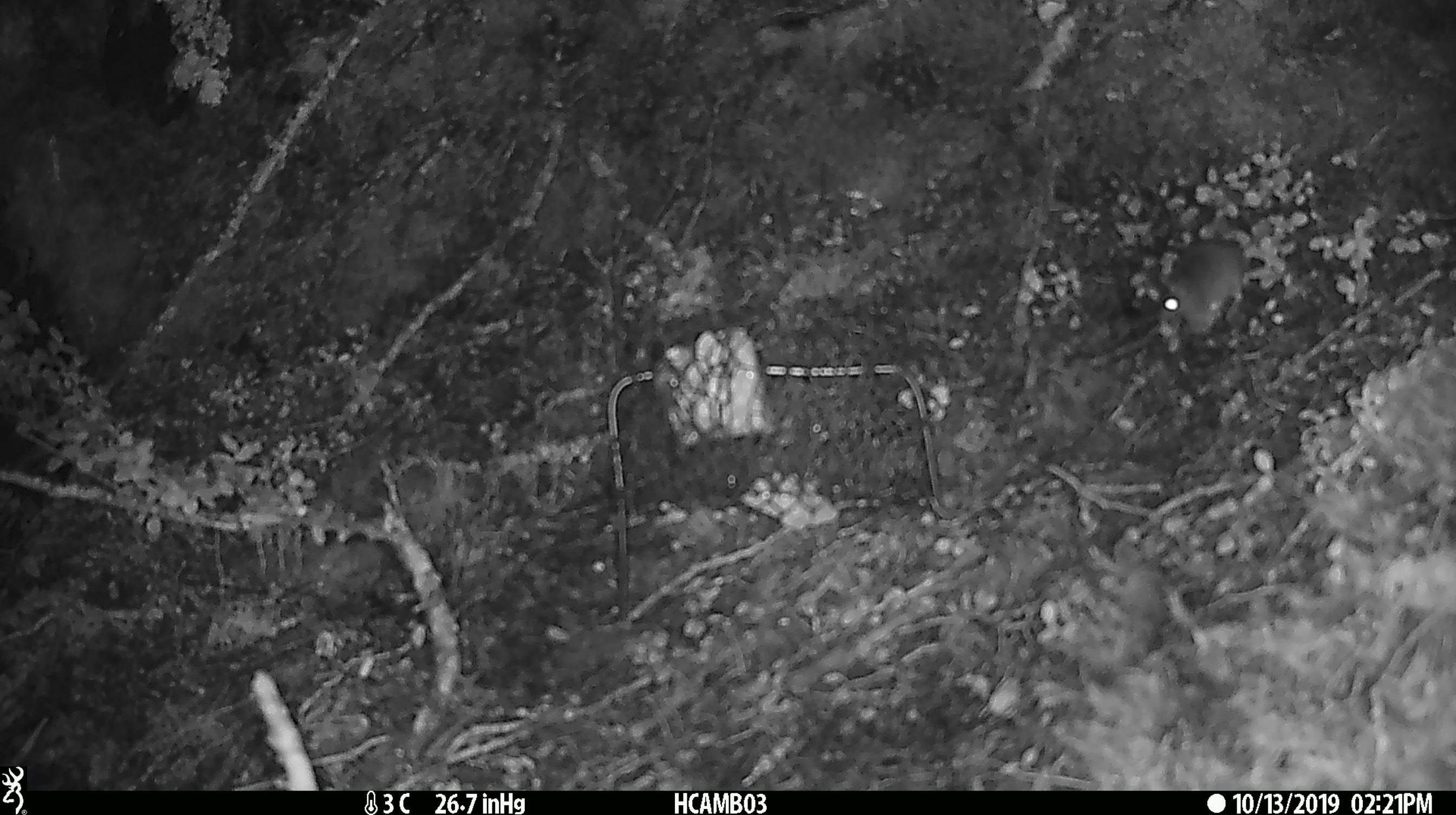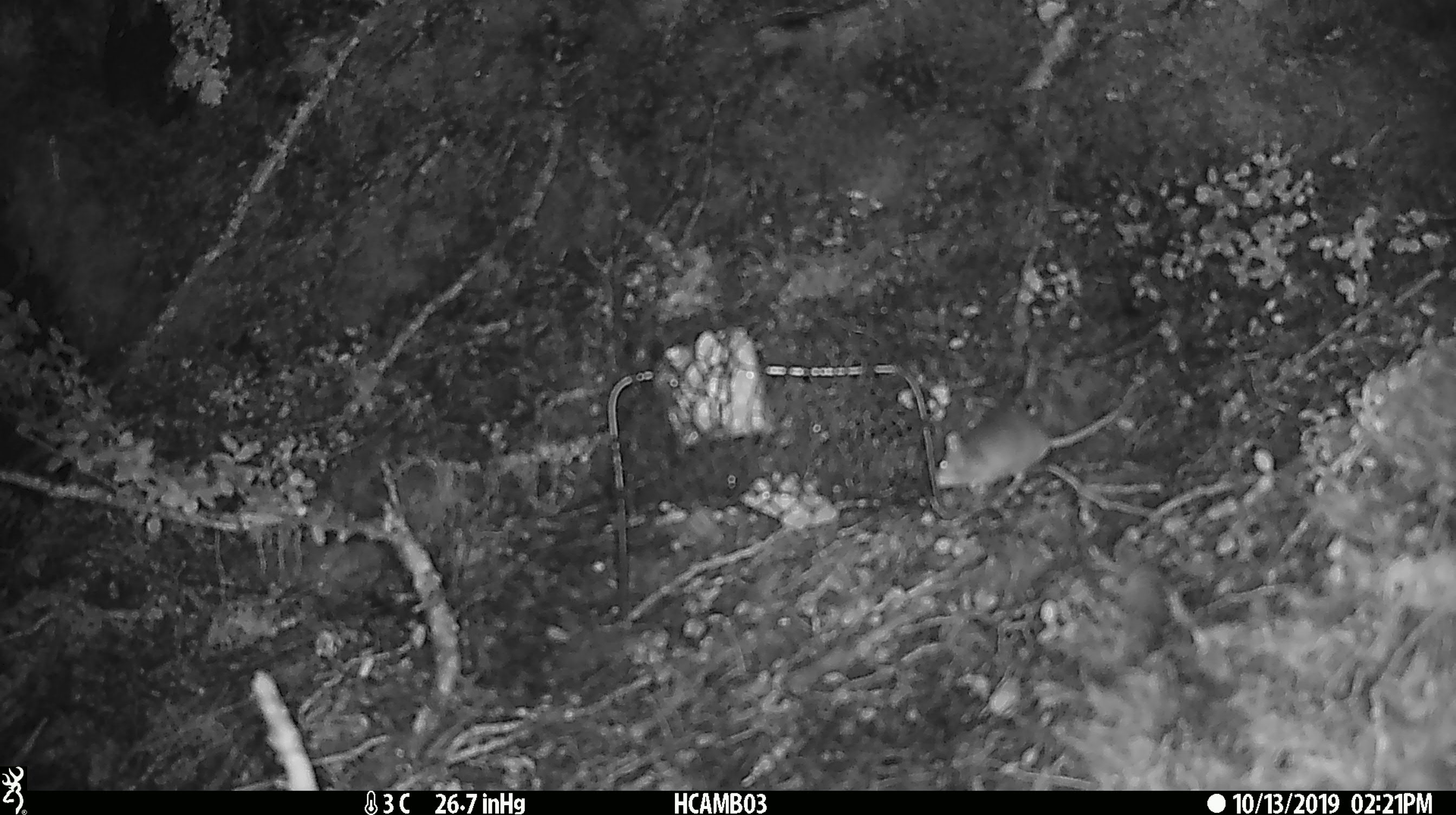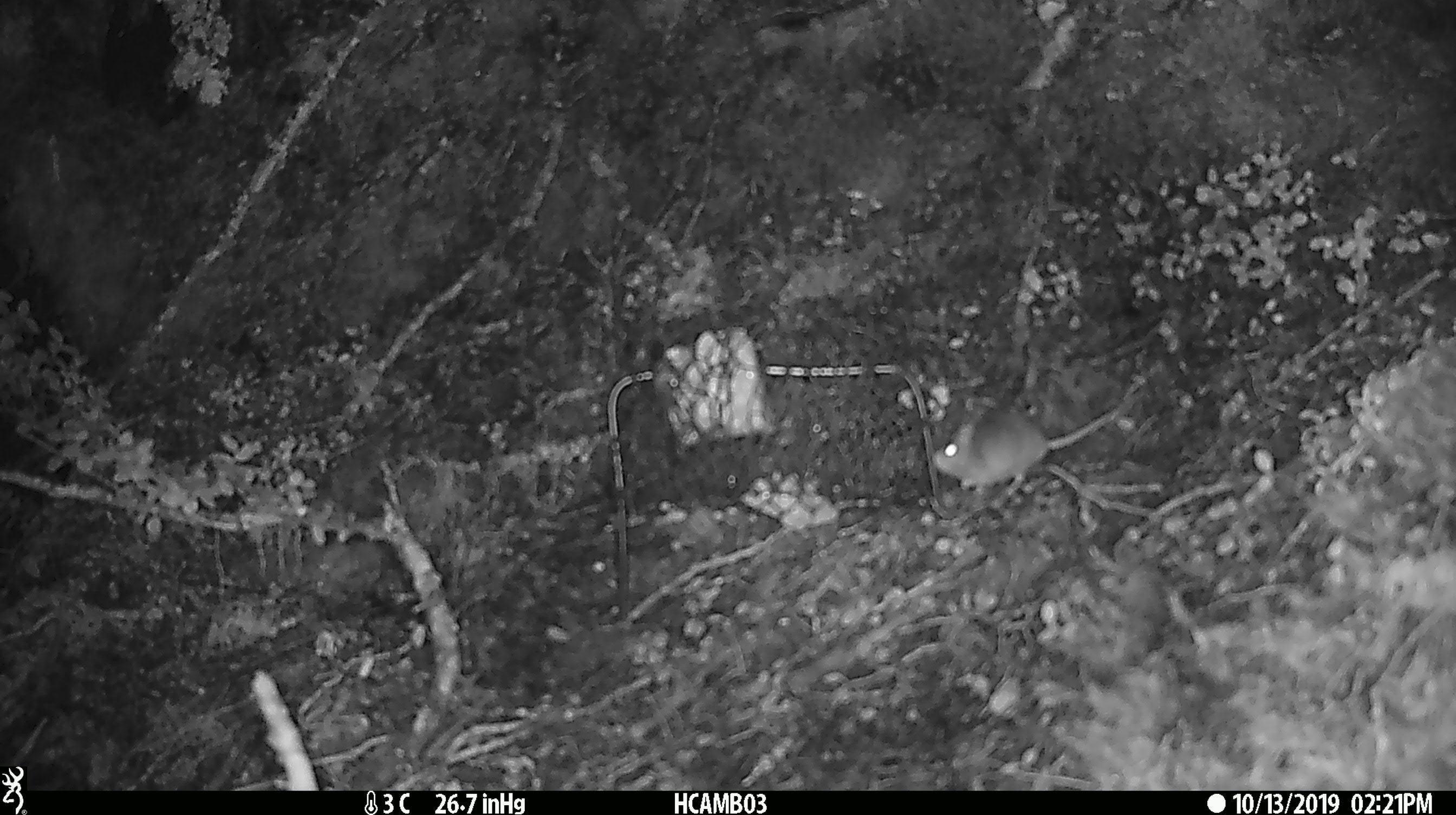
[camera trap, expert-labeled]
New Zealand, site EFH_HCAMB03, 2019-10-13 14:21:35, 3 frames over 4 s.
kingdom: Animalia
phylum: Chordata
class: Mammalia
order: Rodentia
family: Muridae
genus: Mus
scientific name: Mus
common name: mouse